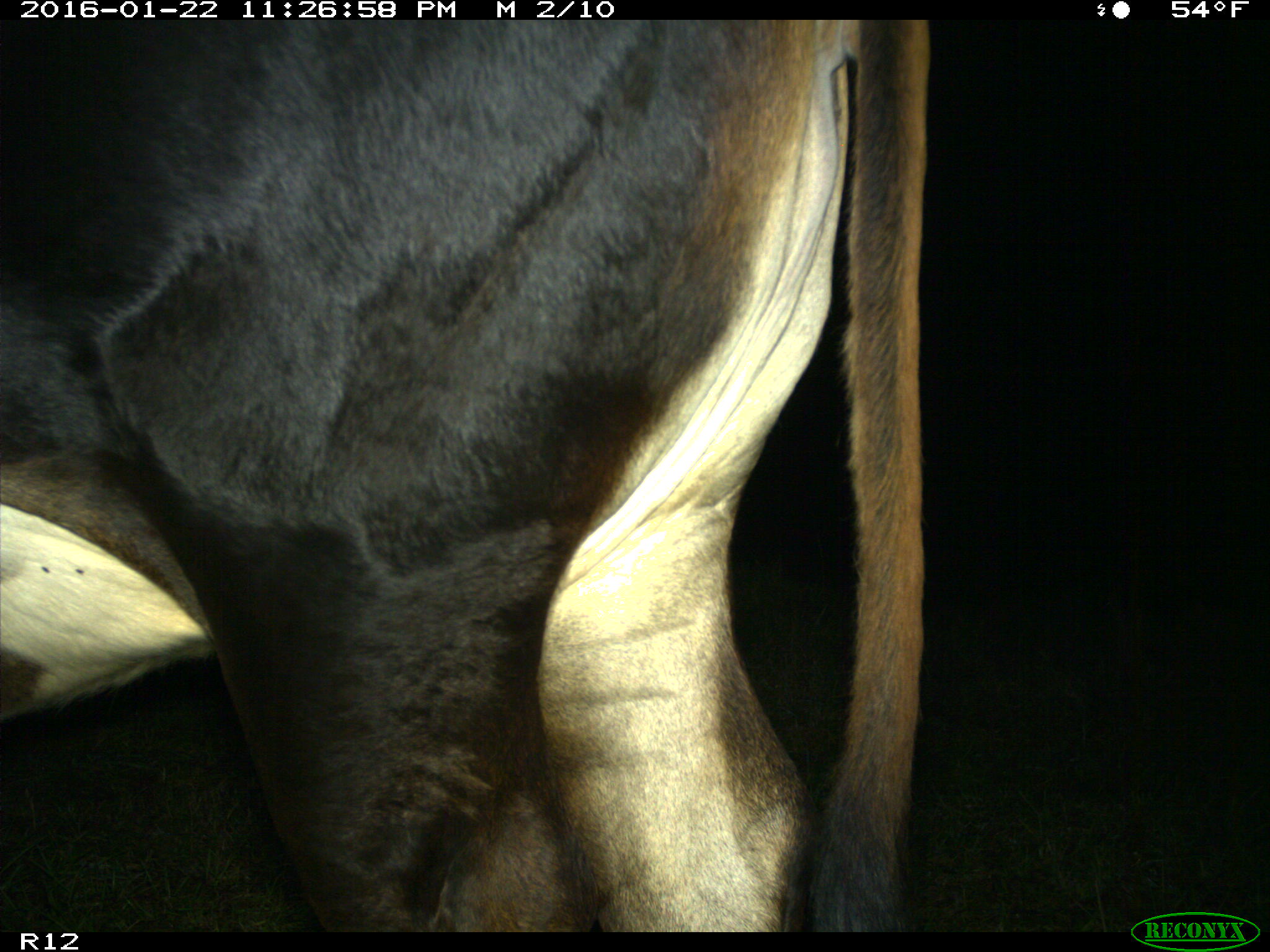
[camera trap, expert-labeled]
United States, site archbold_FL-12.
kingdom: Animalia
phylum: Chordata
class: Mammalia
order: Artiodactyla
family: Bovidae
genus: Bos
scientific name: Bos taurus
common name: domestic cow